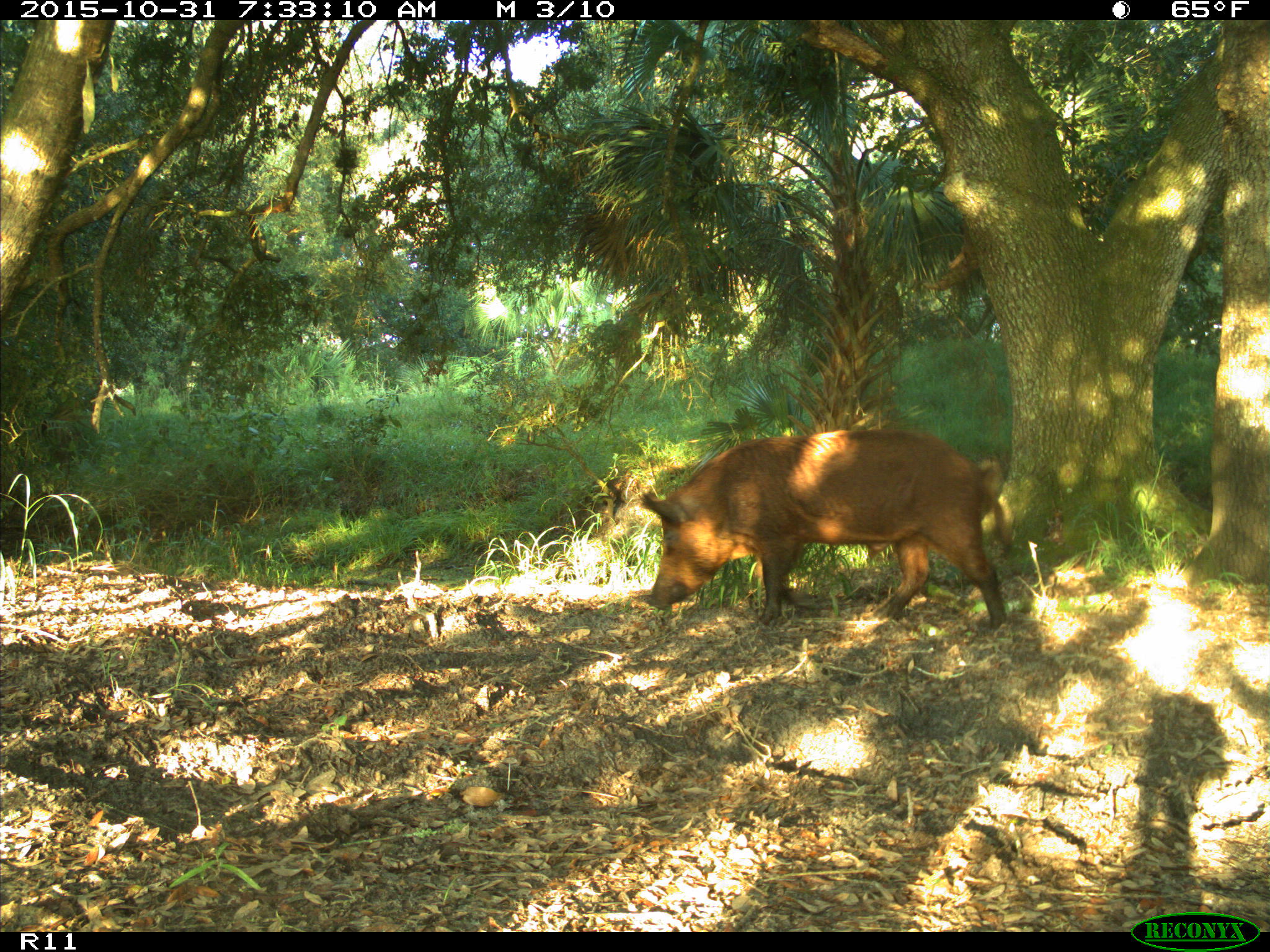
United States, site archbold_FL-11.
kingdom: Animalia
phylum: Chordata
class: Mammalia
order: Artiodactyla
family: Suidae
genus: Sus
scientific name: Sus scrofa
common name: wild boar